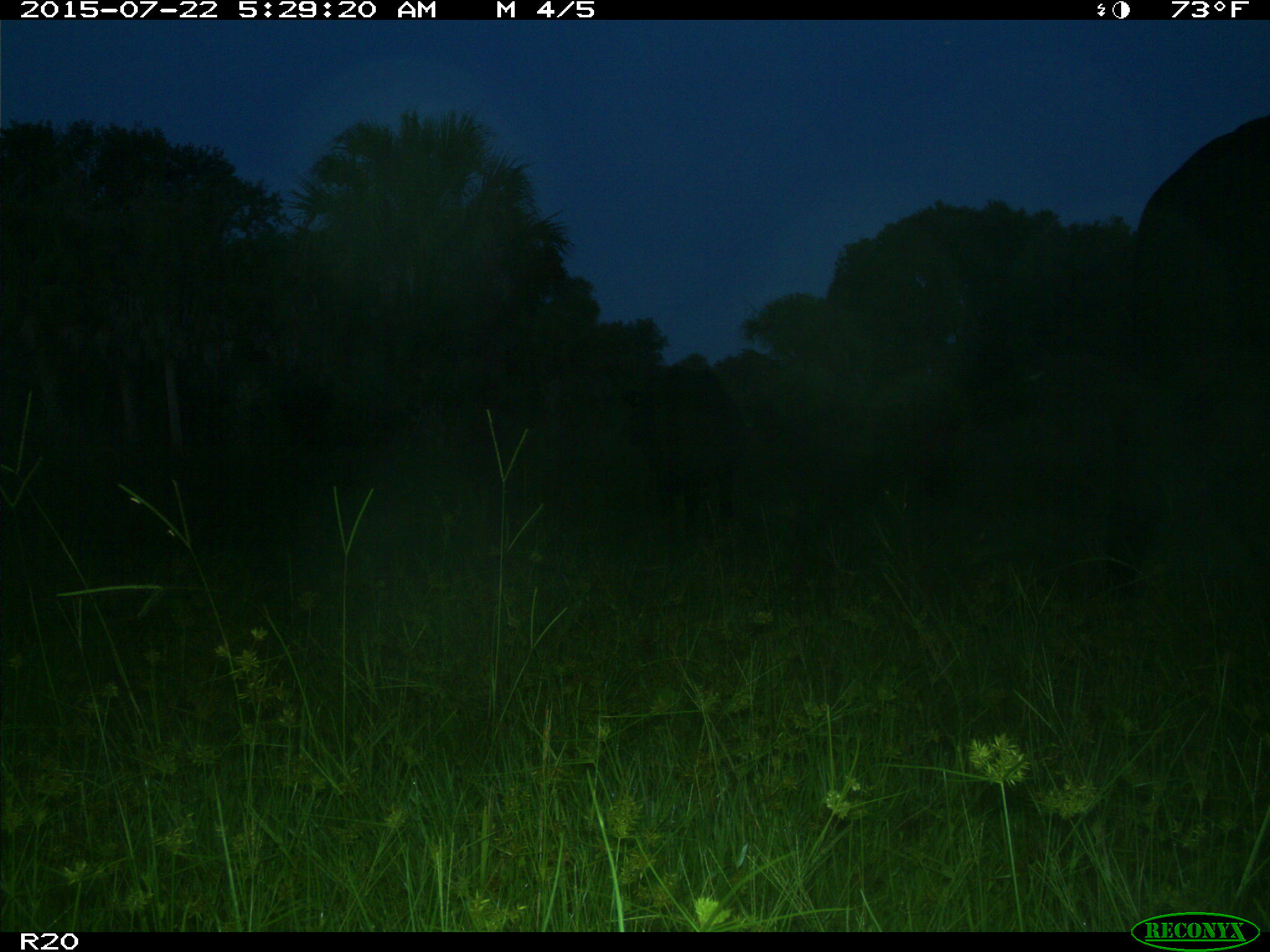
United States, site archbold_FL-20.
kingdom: Animalia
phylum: Chordata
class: Mammalia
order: Artiodactyla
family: Bovidae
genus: Bos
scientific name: Bos taurus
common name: domestic cow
Bos taurus (domestic cow).